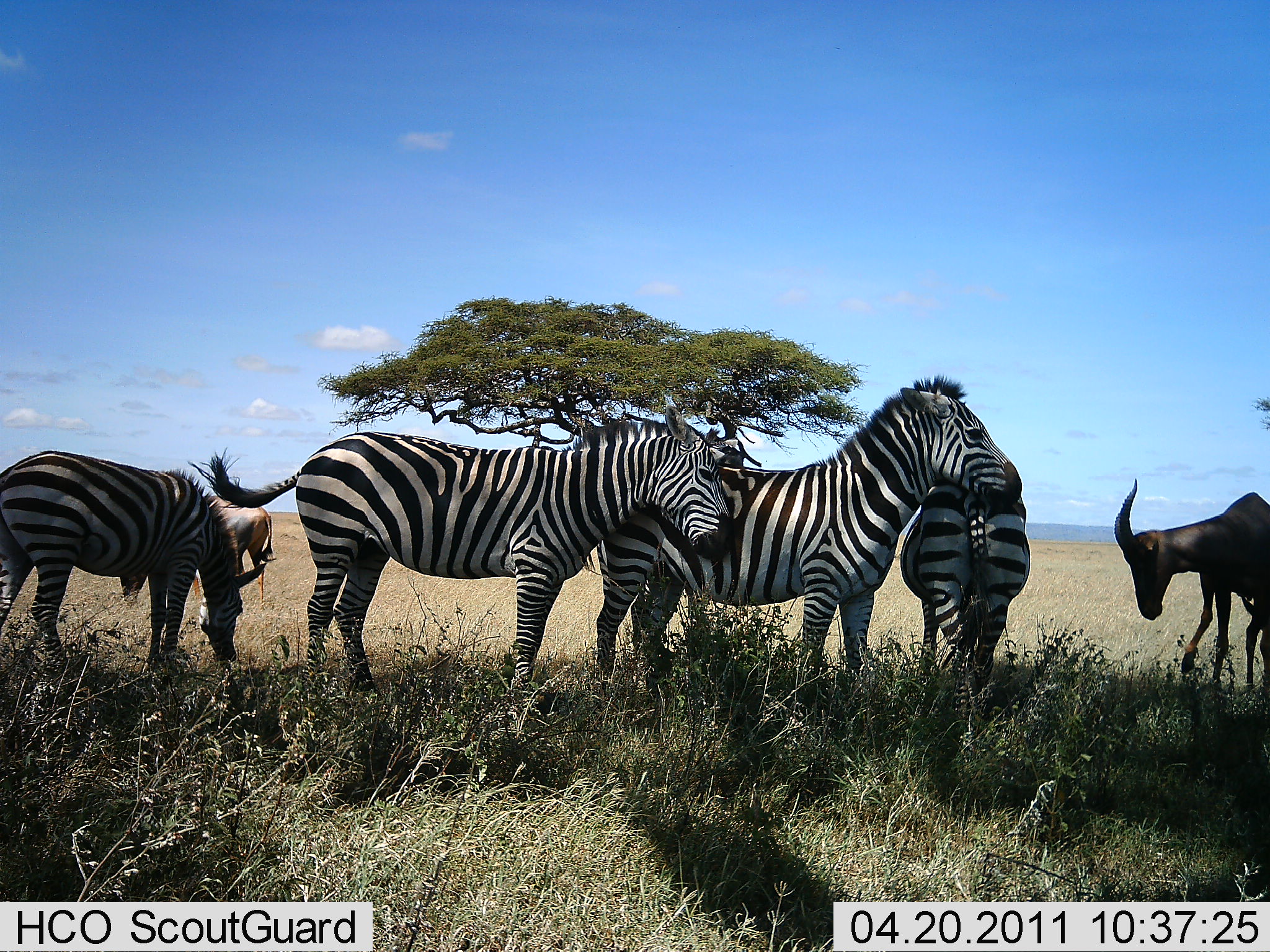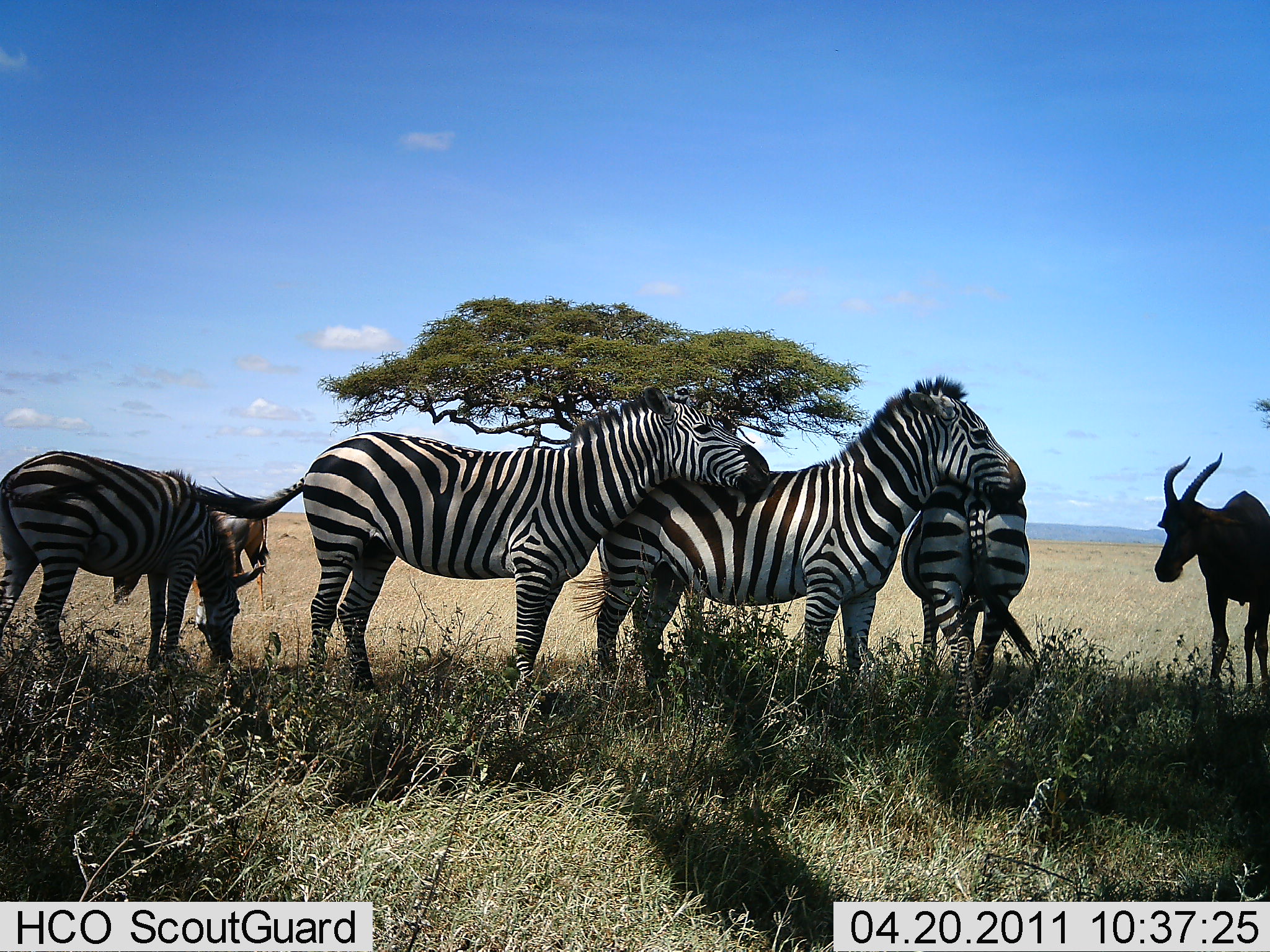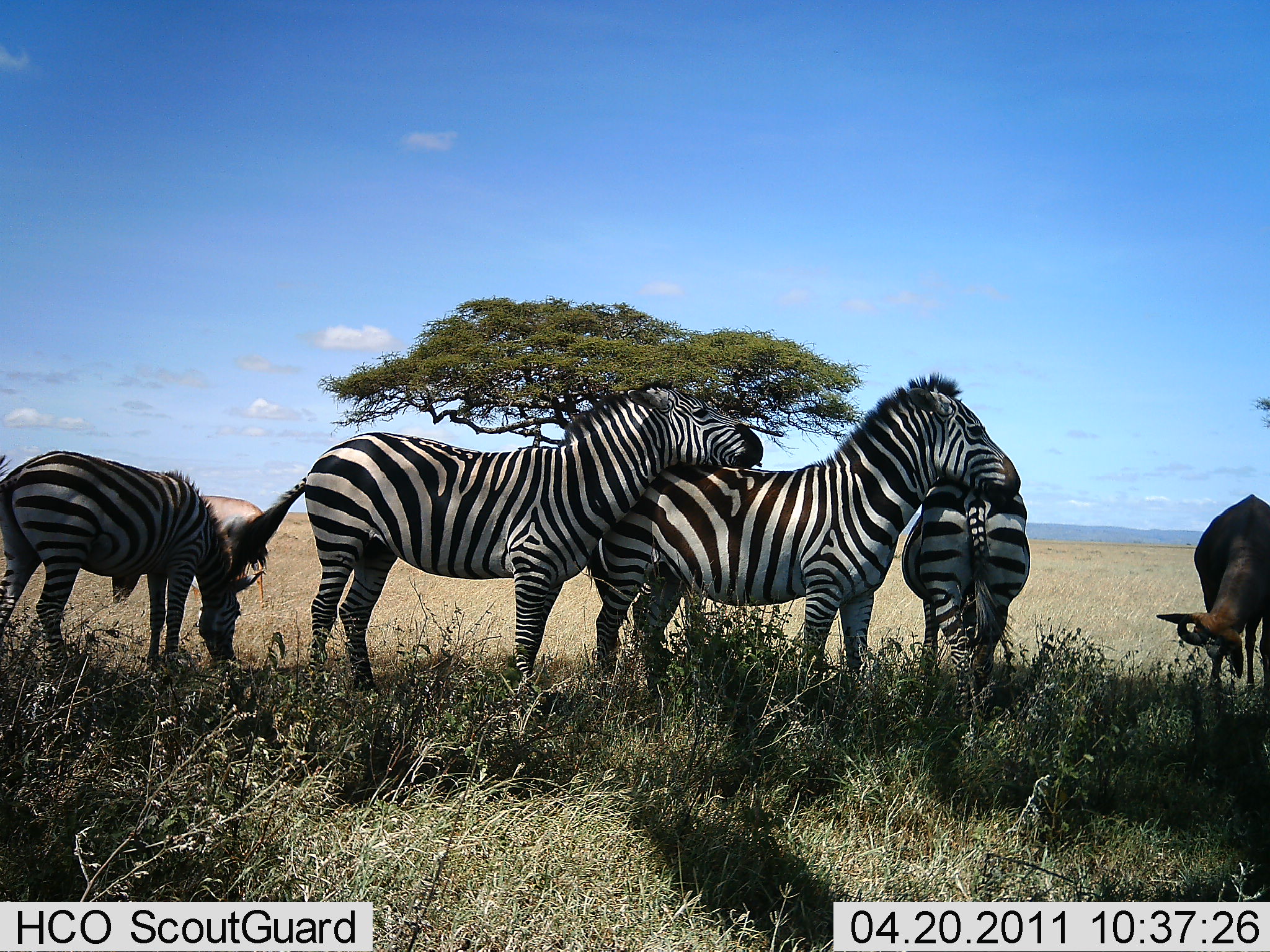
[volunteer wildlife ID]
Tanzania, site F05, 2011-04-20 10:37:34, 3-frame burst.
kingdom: Animalia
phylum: Chordata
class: Mammalia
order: Artiodactyla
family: Bovidae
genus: Damaliscus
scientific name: Damaliscus lunatus jimela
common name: topi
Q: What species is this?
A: Topi (Damaliscus lunatus jimela).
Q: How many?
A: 2.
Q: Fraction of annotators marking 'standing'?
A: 50%.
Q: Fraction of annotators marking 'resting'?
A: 0%.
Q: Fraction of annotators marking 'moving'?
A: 0%.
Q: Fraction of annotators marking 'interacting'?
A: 0%.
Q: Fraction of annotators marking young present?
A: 0%.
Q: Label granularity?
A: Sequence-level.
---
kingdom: Animalia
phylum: Chordata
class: Mammalia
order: Perissodactyla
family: Equidae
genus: Equus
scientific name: Equus quagga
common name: plains zebra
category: zebra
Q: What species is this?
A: Zebra (plains zebra) (Equus quagga).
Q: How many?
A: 4.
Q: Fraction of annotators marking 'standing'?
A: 87%.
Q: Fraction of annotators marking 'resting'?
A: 13%.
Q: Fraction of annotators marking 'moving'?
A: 7%.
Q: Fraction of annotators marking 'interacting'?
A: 47%.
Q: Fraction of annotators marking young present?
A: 0%.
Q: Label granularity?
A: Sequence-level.